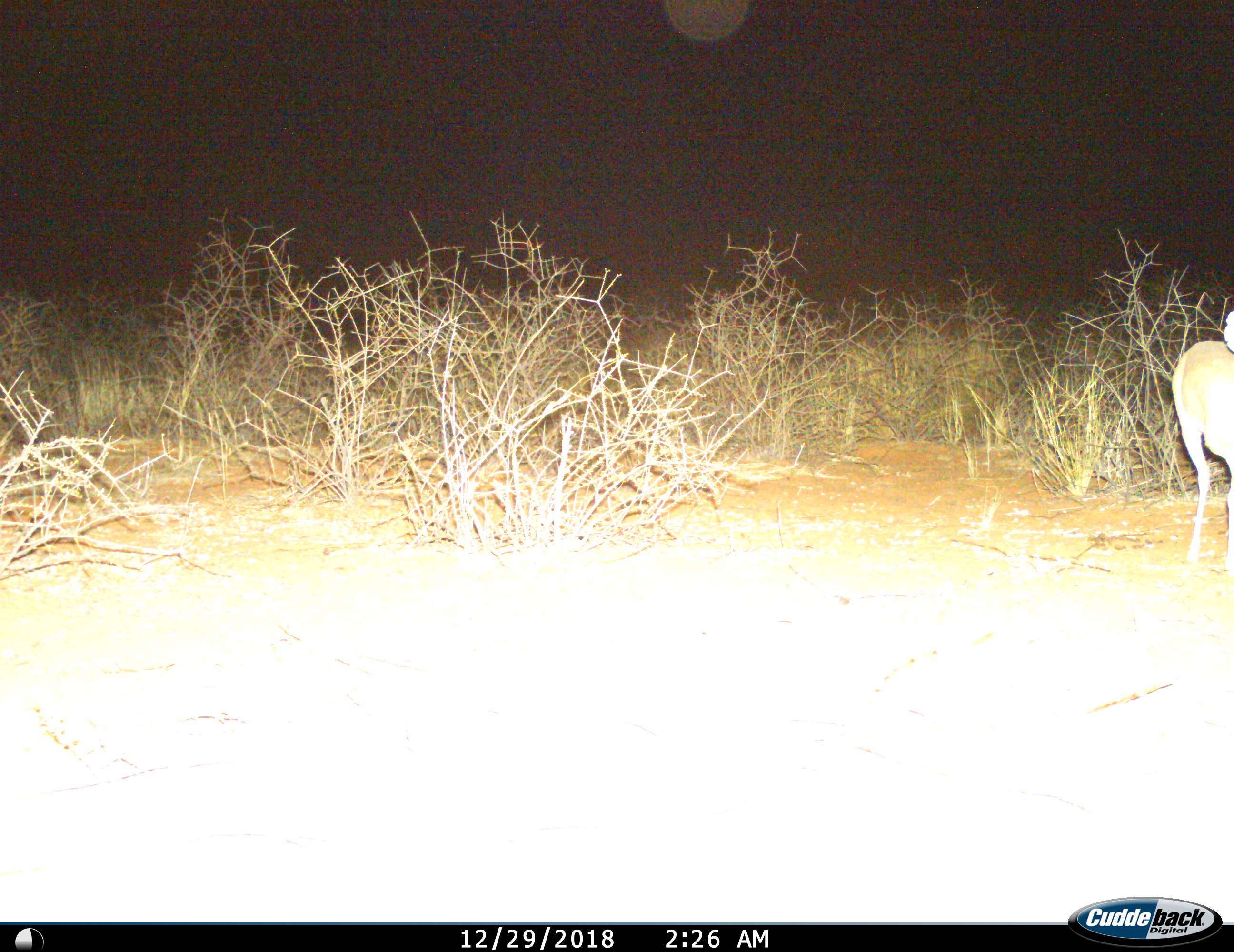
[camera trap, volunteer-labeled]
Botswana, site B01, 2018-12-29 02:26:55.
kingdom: Animalia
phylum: Chordata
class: Mammalia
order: Artiodactyla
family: Bovidae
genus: Raphicerus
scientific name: Raphicerus campestris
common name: steenbok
Steenbok (Raphicerus campestris), count 1. Behavior (volunteer vote fractions): standing 92%, resting 0%, moving 8%, interacting 0%. Young present (vote fraction): 0%. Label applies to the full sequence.